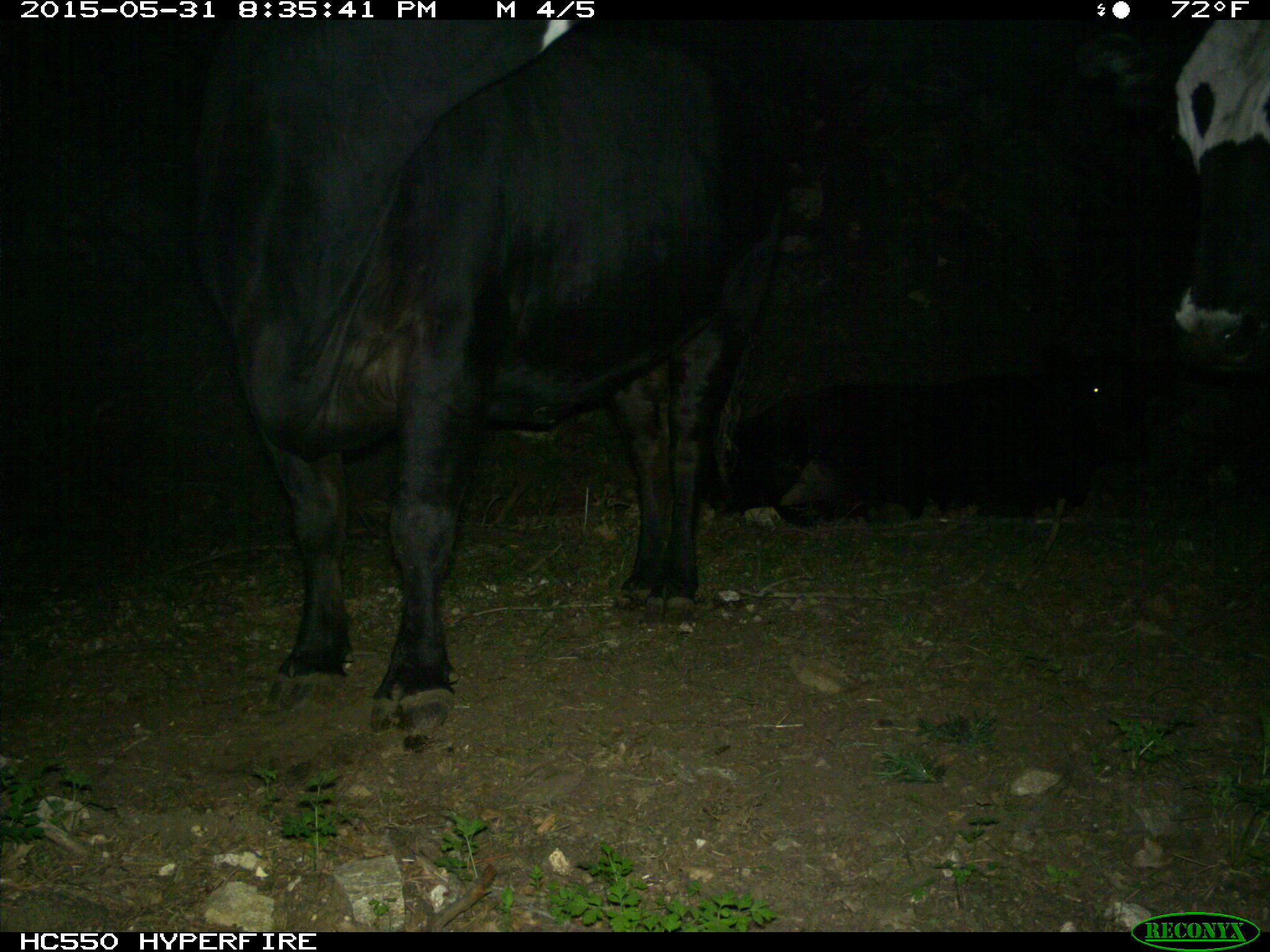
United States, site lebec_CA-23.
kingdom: Animalia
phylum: Chordata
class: Mammalia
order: Artiodactyla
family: Bovidae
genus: Bos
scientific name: Bos taurus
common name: domestic cow